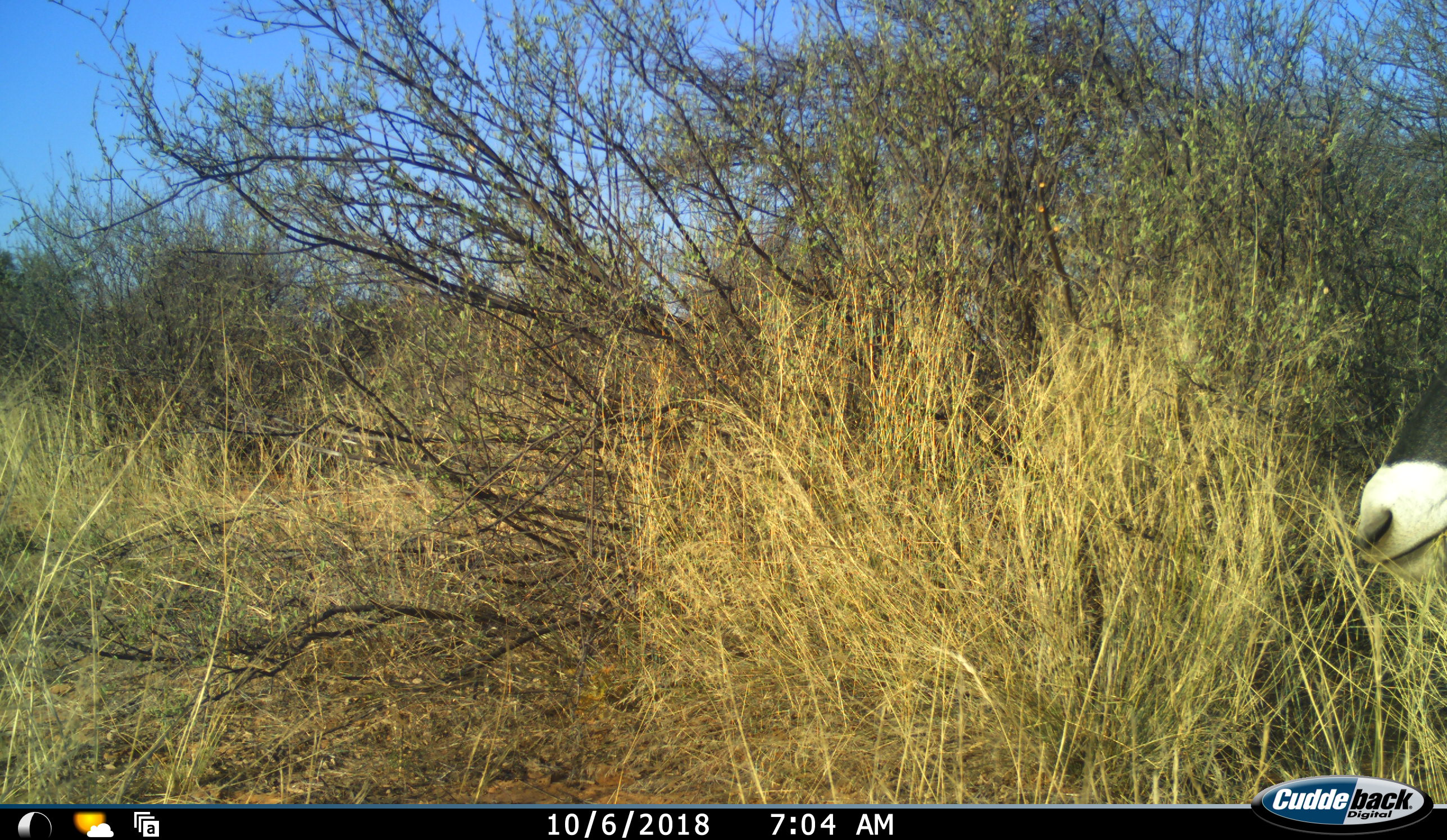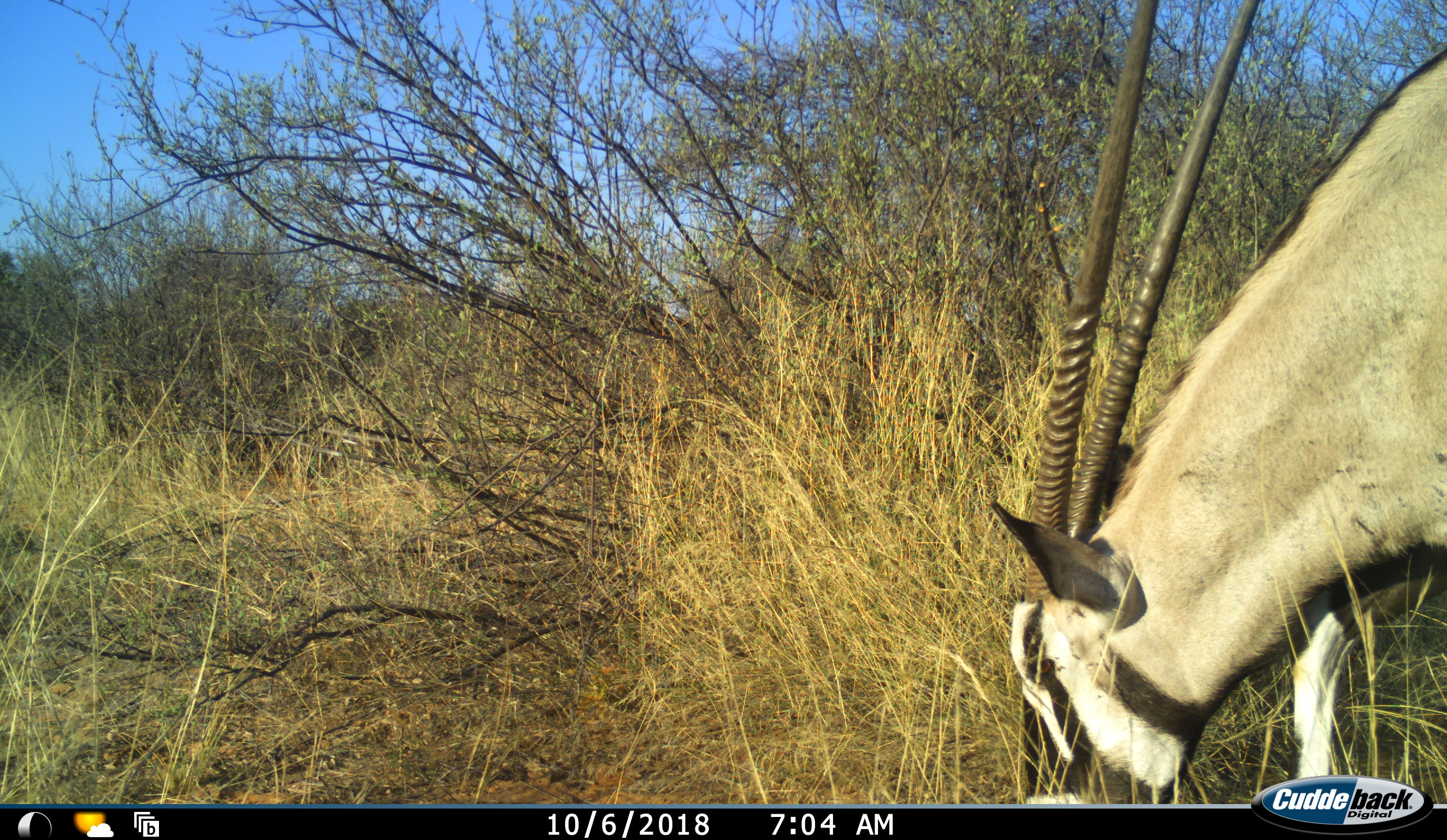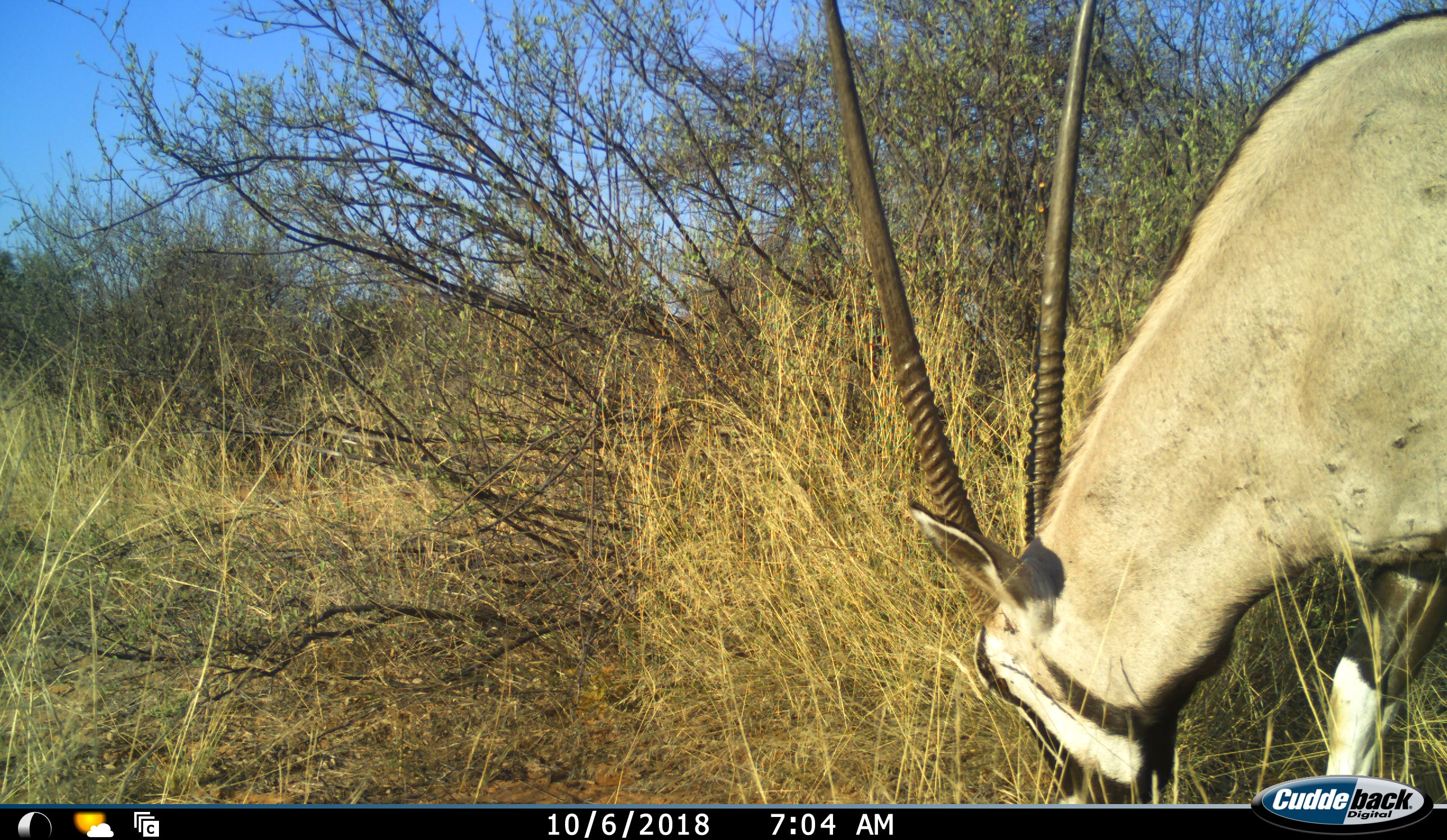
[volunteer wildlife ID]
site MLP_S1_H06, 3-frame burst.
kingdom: Animalia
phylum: Chordata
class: Mammalia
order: Artiodactyla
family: Bovidae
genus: Oryx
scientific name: Oryx gazella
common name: gemsbok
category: oryx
Oryx (gemsbok) (Oryx gazella), count 1. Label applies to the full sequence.